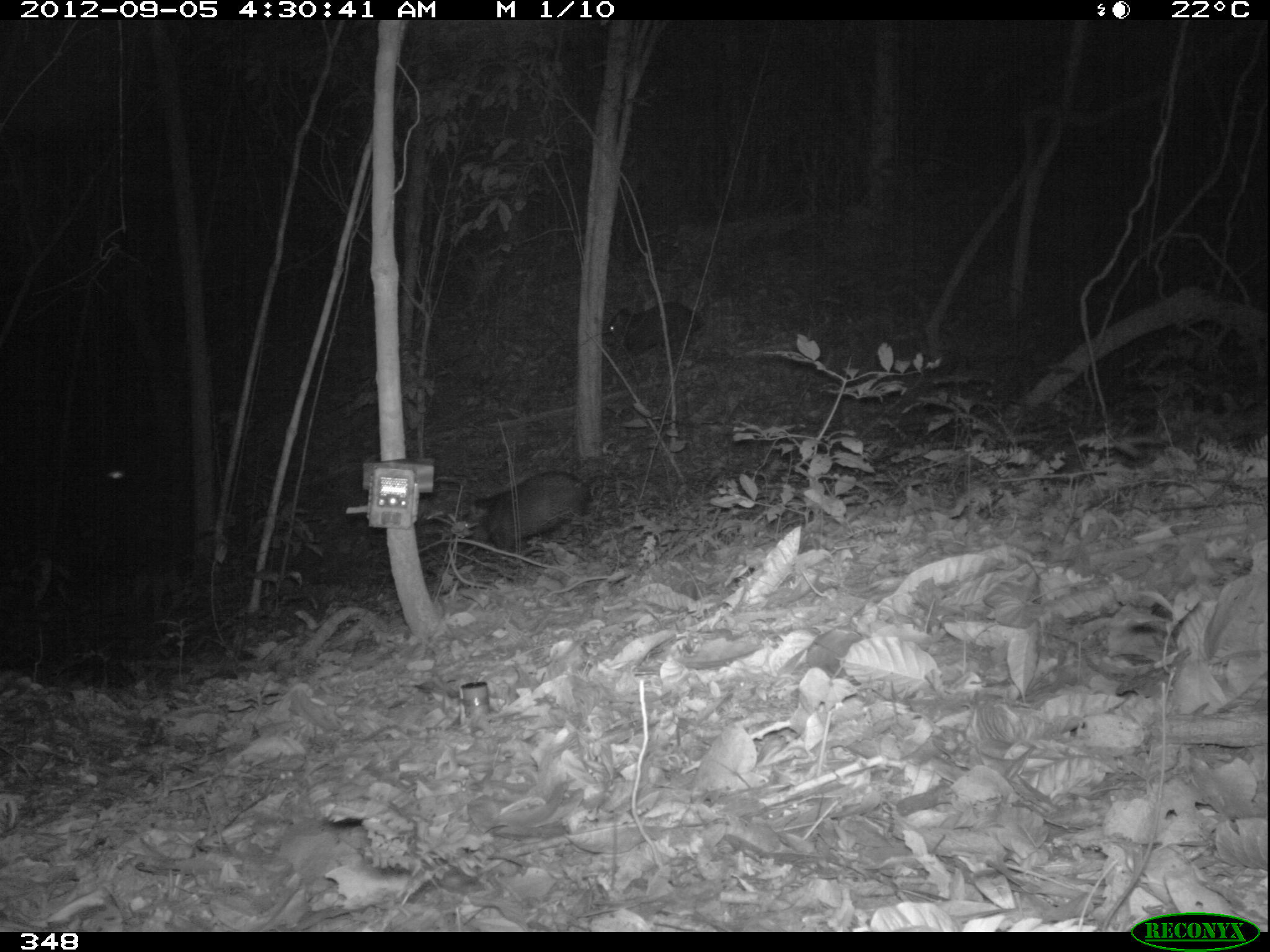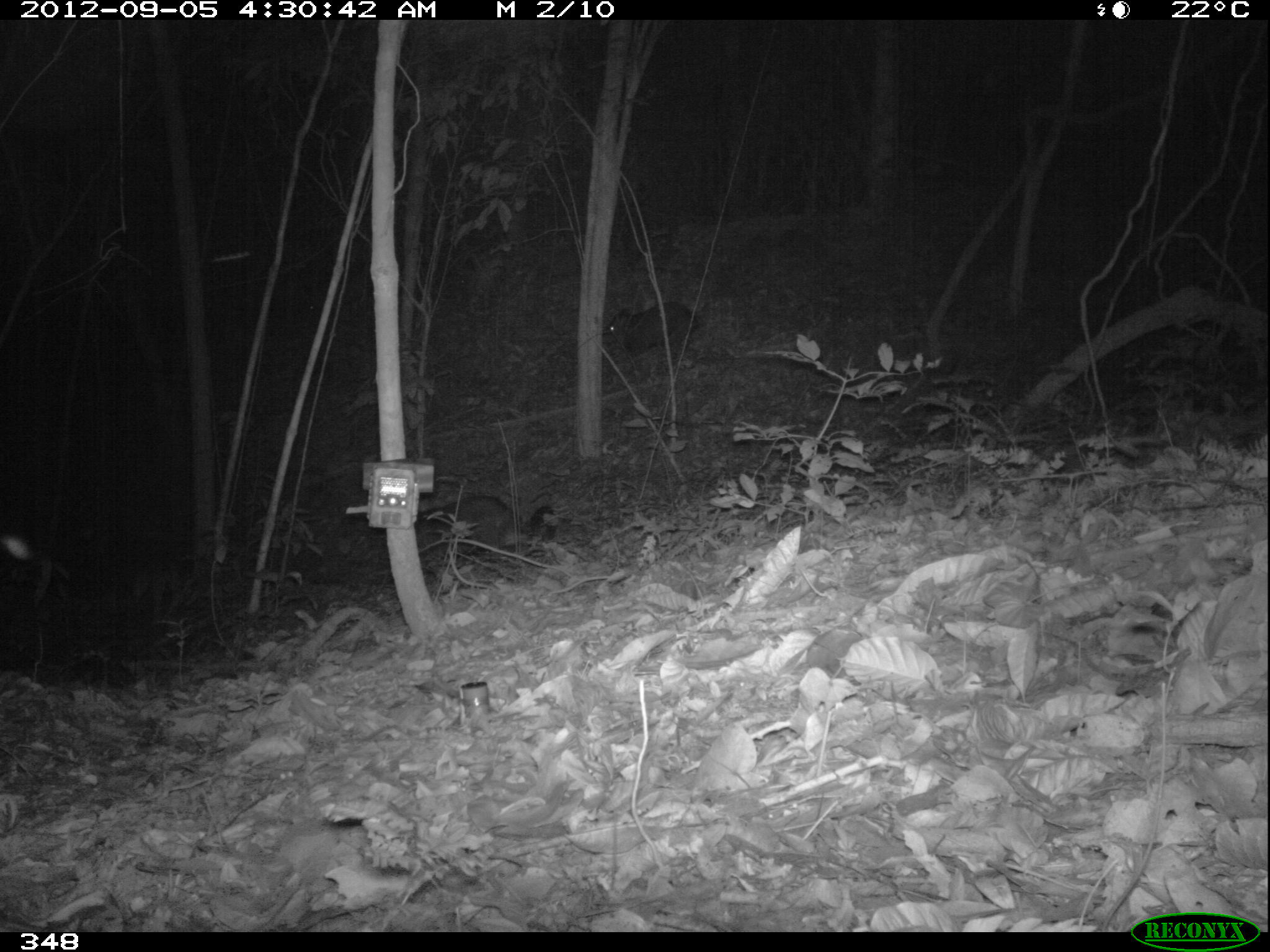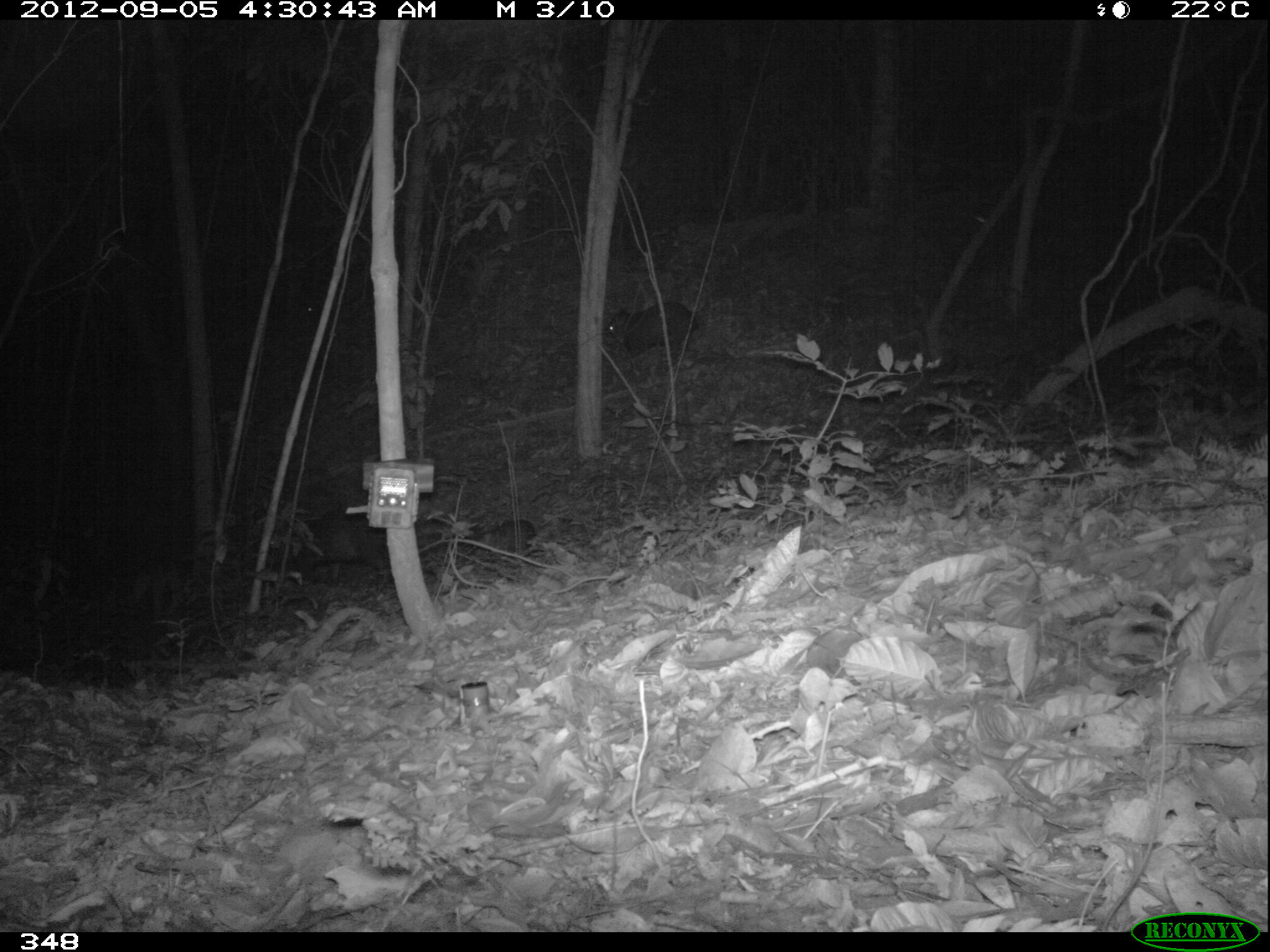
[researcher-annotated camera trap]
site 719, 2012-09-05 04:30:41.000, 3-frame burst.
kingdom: Animalia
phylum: Chordata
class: Mammalia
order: Artiodactyla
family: Tayassuidae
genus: Pecari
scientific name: Pecari tajacu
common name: collared peccary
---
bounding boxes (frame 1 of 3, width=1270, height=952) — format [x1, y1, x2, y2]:
pecari tajacu: [450, 469, 606, 560]; [604, 301, 701, 356]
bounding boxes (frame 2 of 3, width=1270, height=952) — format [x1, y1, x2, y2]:
pecari tajacu: [414, 493, 558, 583]; [605, 302, 700, 355]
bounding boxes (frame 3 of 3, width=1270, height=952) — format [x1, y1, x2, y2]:
pecari tajacu: [603, 299, 700, 361]